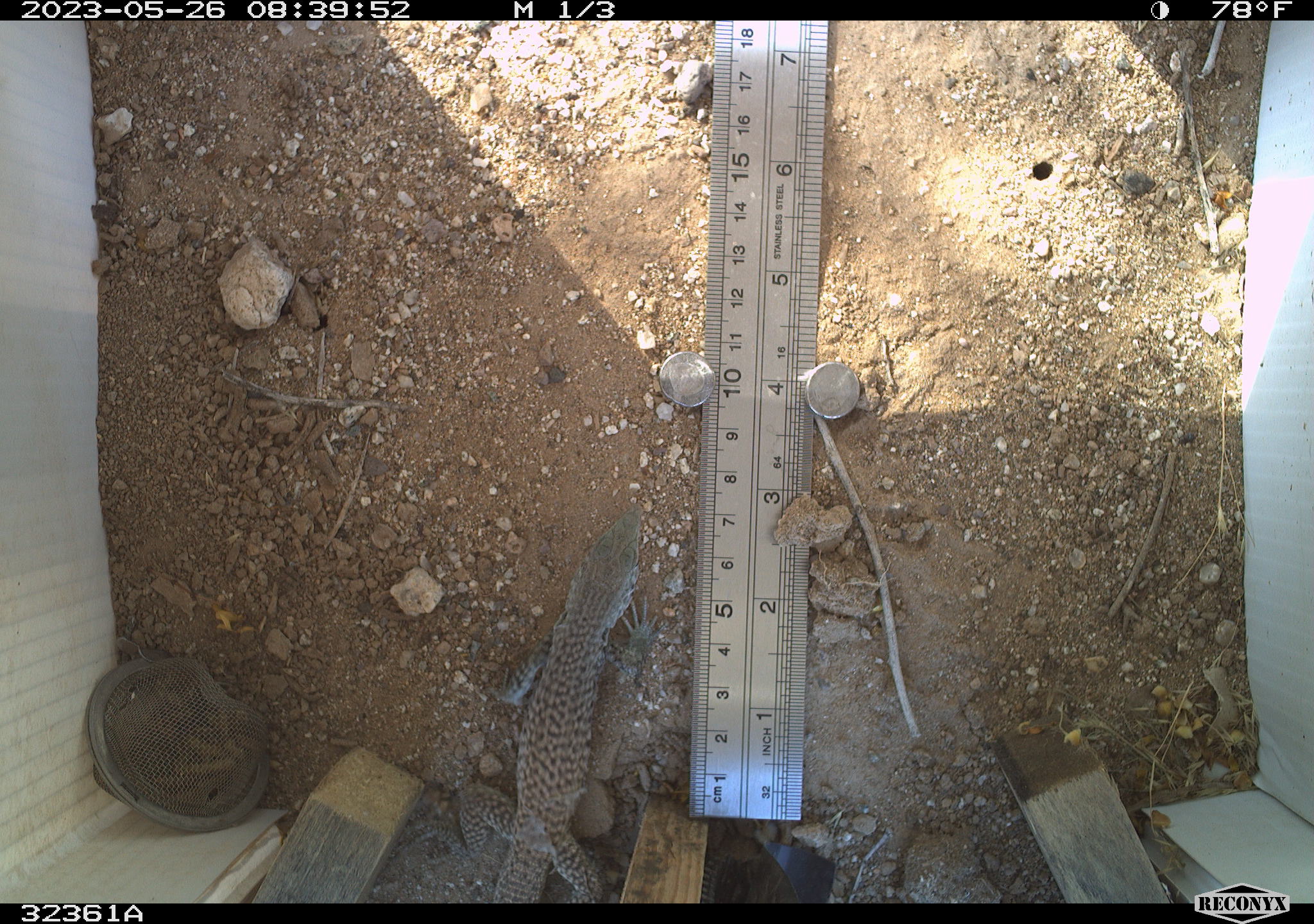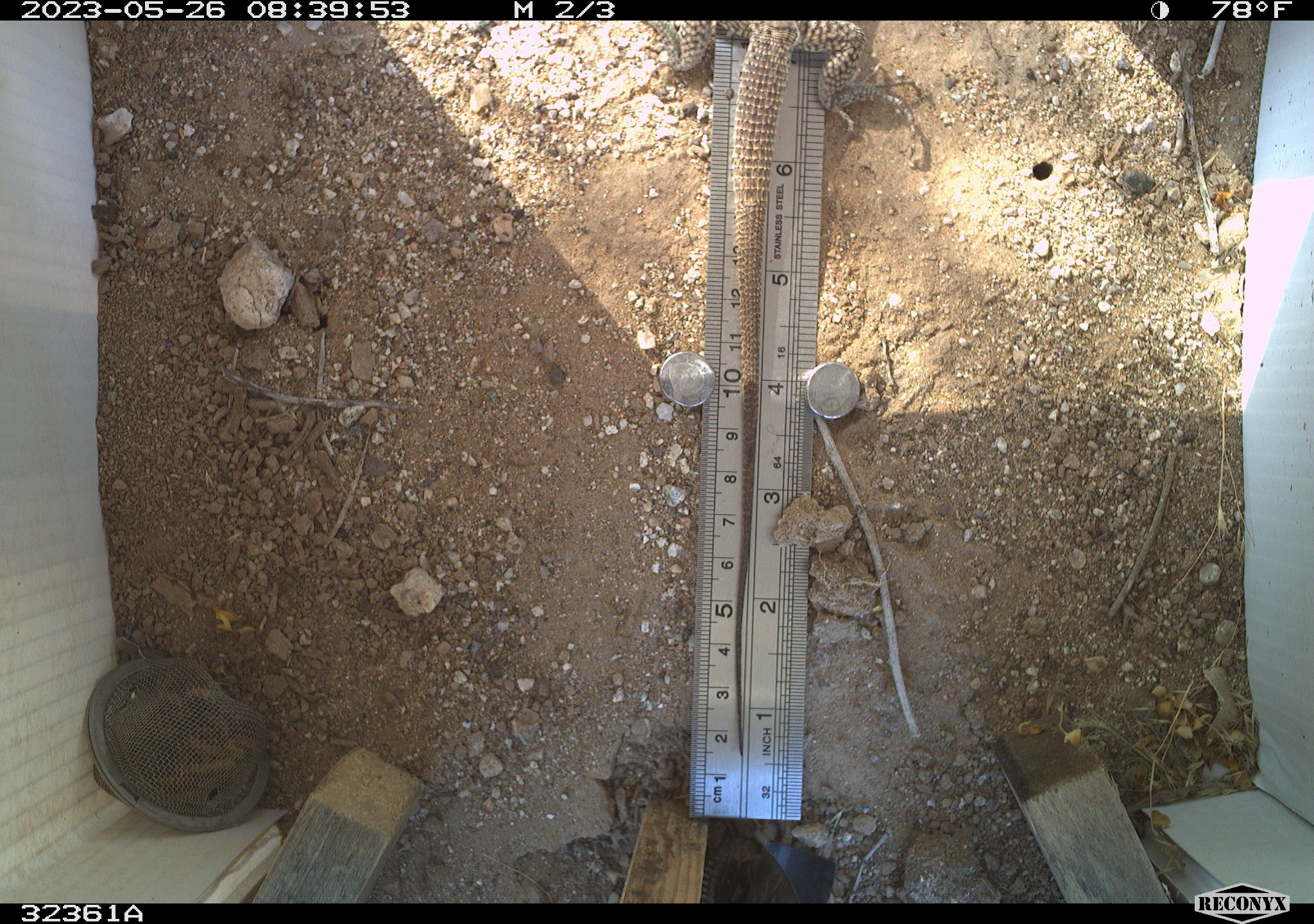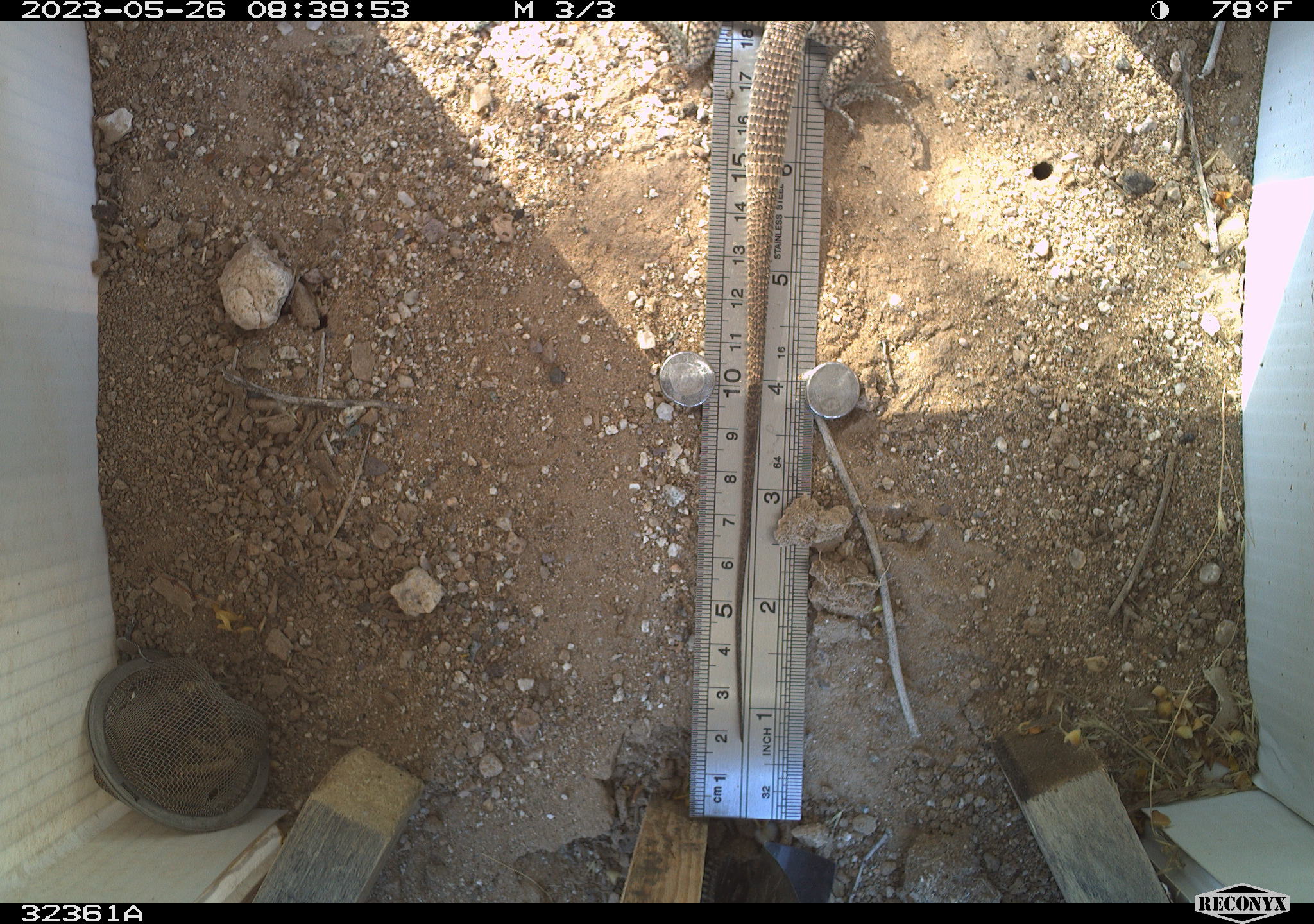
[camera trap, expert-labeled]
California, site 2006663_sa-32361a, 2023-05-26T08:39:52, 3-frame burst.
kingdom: Animalia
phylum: Chordata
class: Reptilia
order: Squamata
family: Teiidae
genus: Aspidoscelis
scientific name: Aspidoscelis tigris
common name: western whiptail